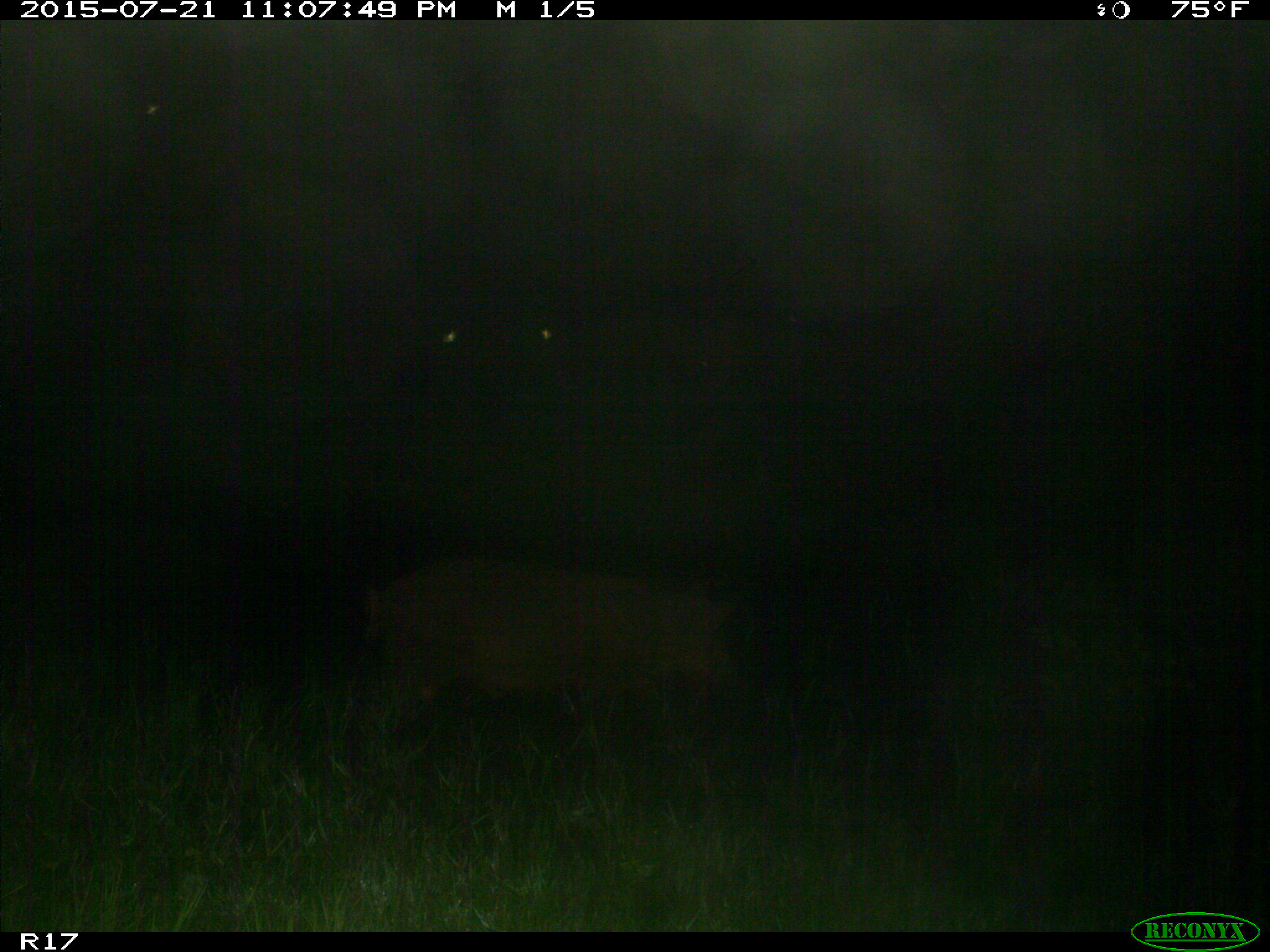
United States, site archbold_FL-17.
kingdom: Animalia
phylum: Chordata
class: Mammalia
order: Artiodactyla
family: Suidae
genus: Sus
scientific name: Sus scrofa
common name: wild boar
Sus scrofa (wild boar).